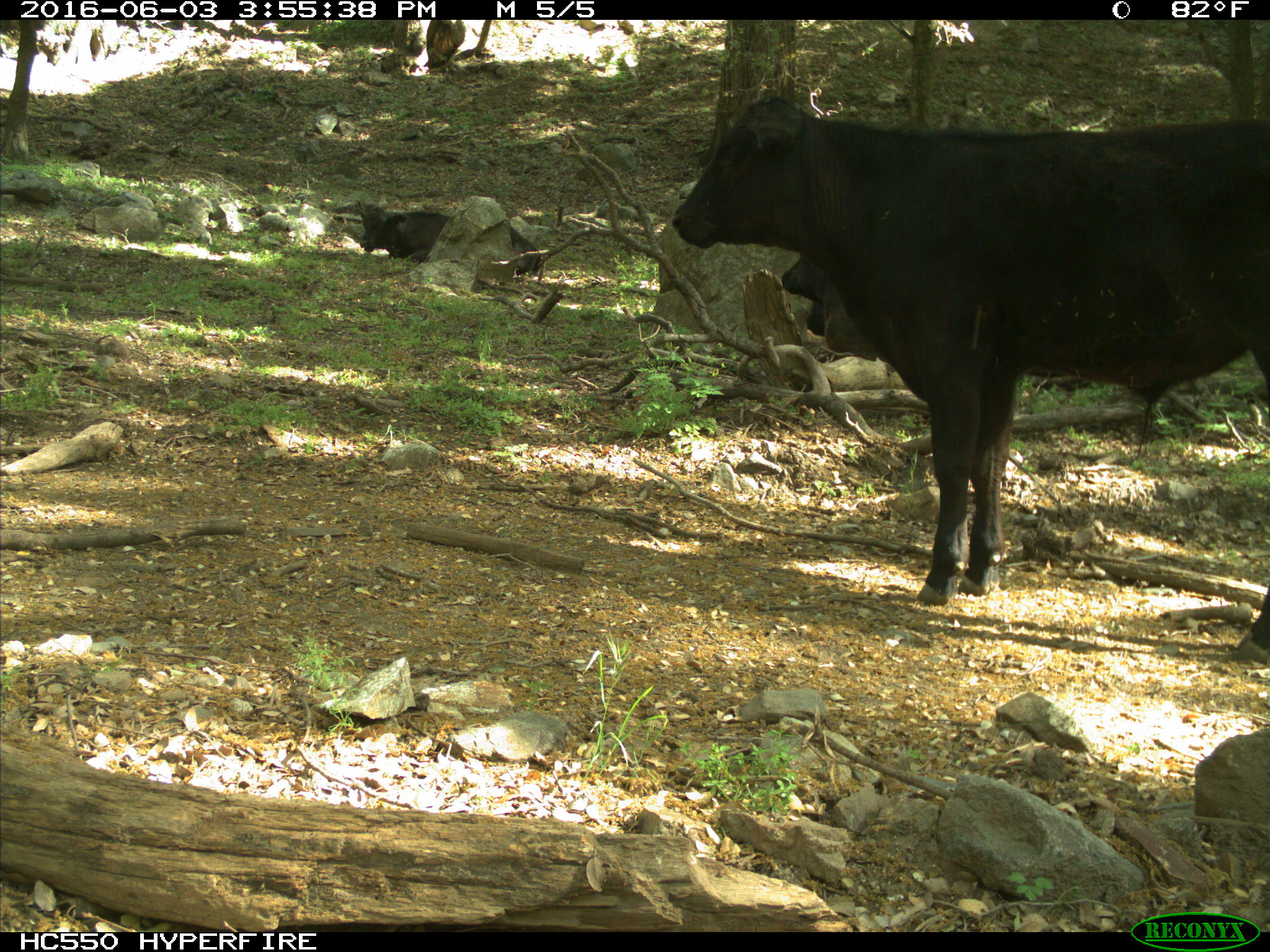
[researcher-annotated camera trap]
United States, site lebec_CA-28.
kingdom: Animalia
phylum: Chordata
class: Mammalia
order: Artiodactyla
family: Bovidae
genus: Bos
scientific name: Bos taurus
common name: domestic cow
Bos taurus (domestic cow).